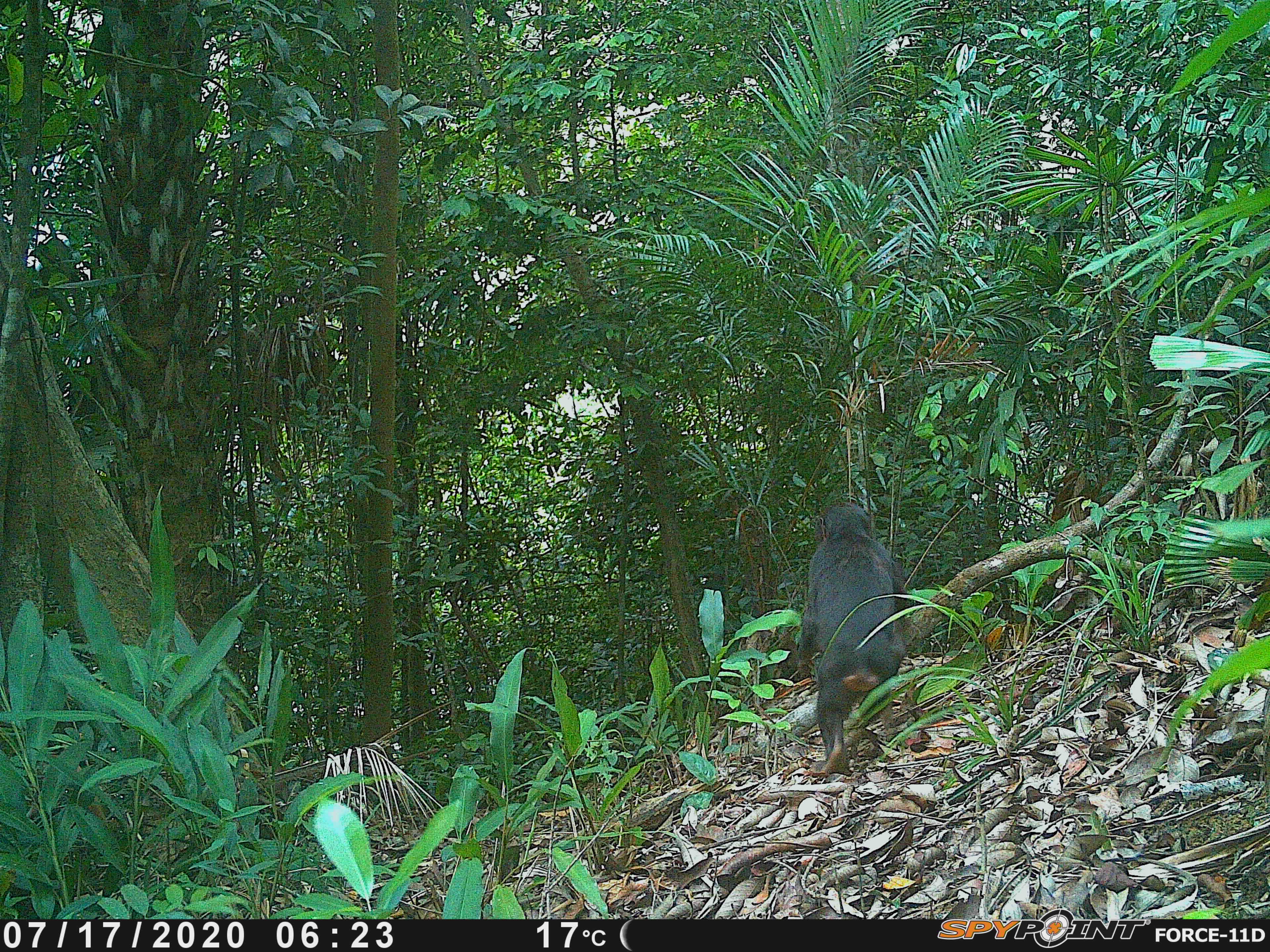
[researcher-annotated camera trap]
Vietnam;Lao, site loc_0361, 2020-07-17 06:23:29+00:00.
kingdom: Animalia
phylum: Chordata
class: Mammalia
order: Primates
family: Cercopithecidae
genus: Macaca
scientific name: Macaca arctoides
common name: stump-tailed macaque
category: stump tailed macaque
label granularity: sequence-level